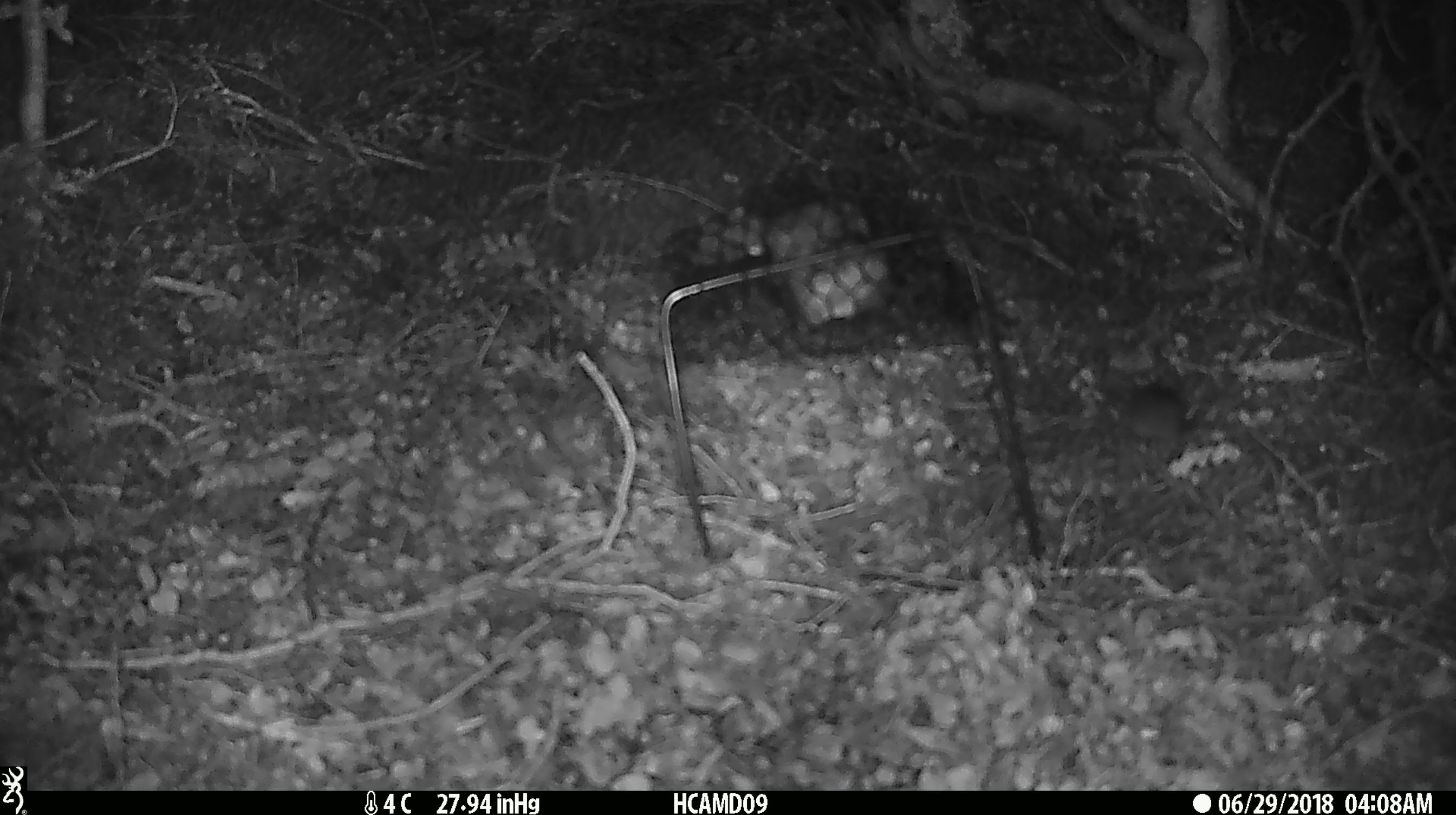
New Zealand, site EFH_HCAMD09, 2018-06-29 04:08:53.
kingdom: Animalia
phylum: Chordata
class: Mammalia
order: Rodentia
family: Muridae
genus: Mus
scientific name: Mus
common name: mouse